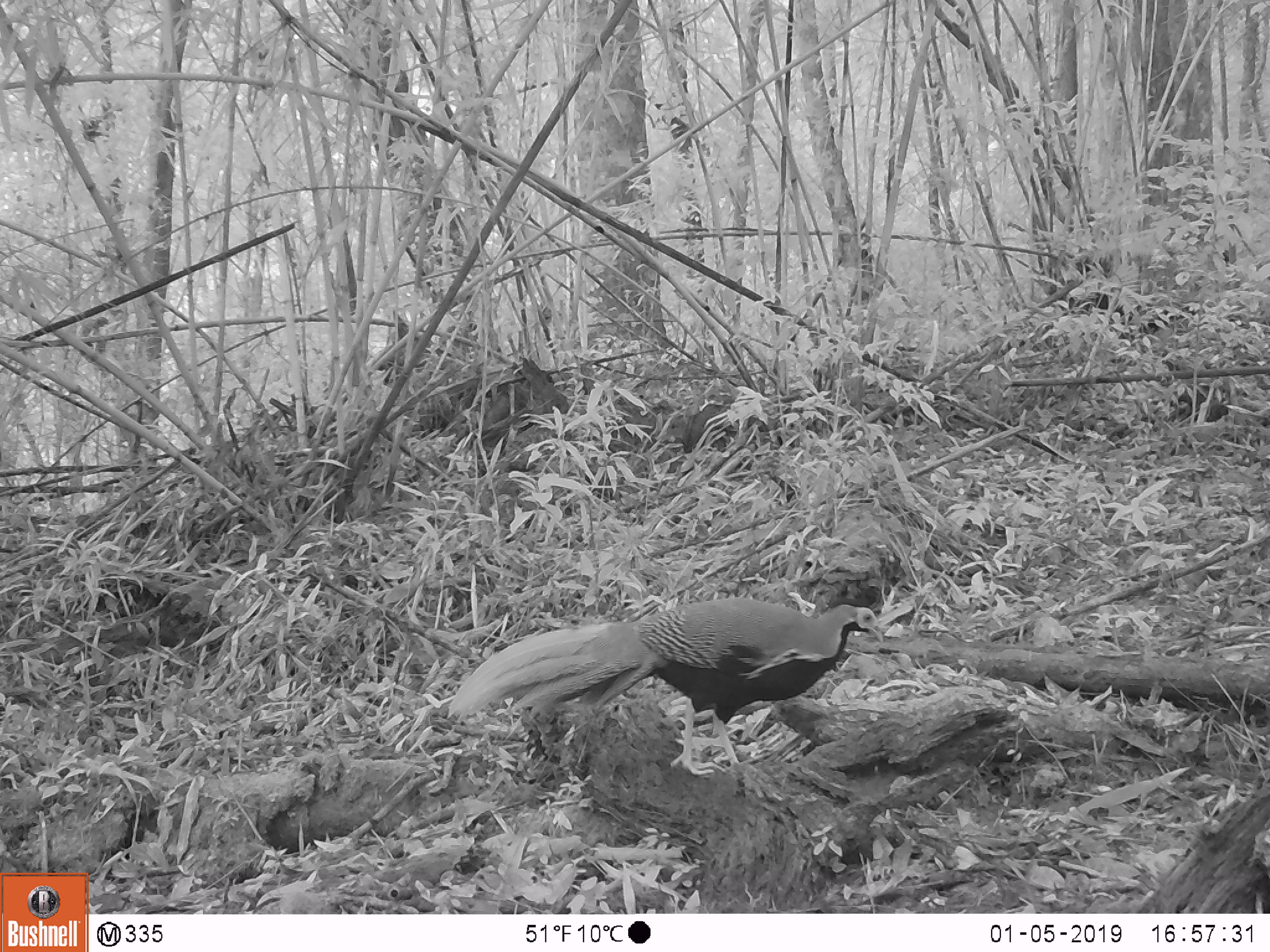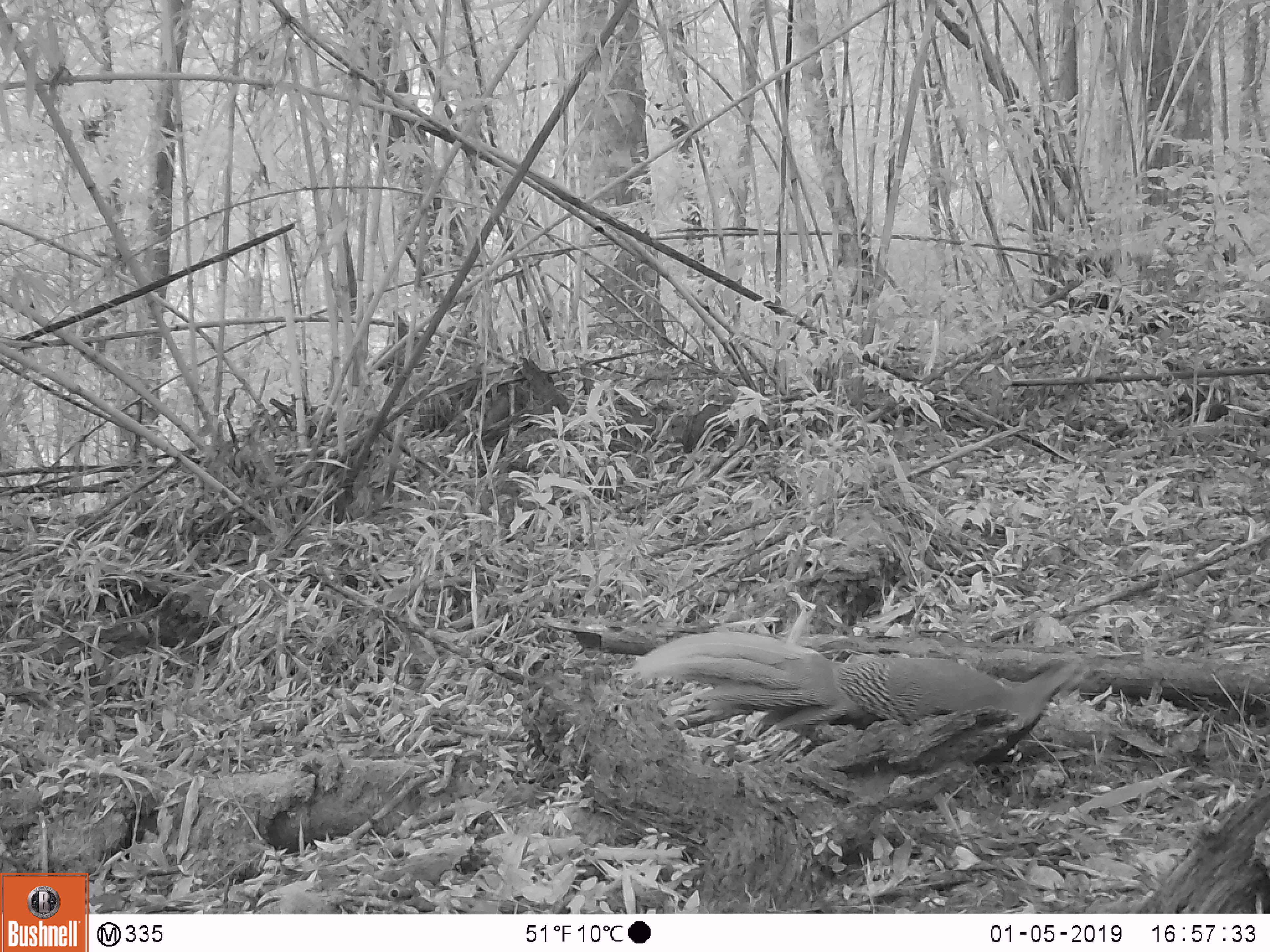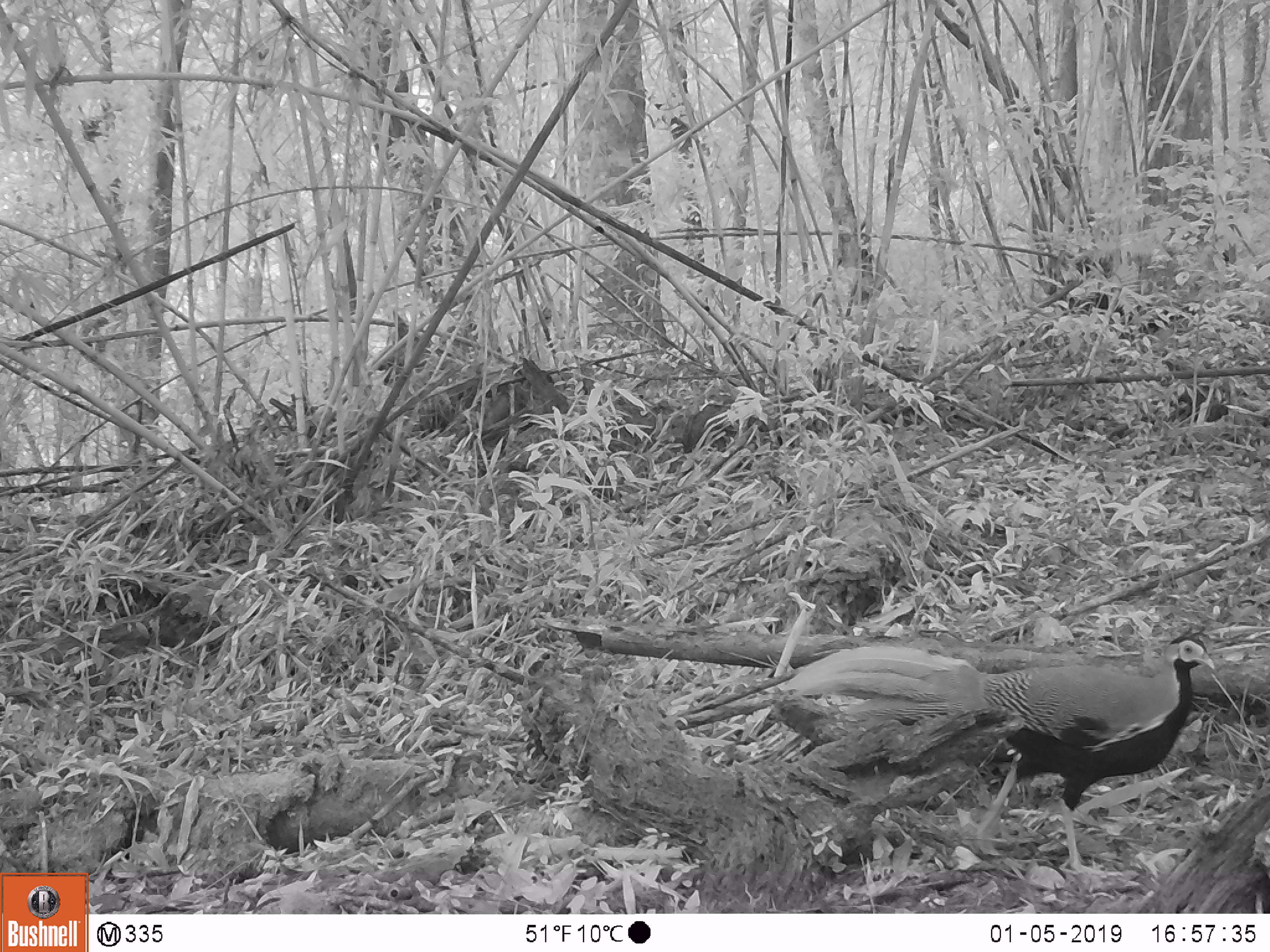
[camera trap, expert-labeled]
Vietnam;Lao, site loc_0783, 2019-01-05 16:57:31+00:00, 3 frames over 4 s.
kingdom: Animalia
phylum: Chordata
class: Aves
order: Galliformes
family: Phasianidae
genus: Lophura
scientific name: Lophura nycthemera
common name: silver pheasant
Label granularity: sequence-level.